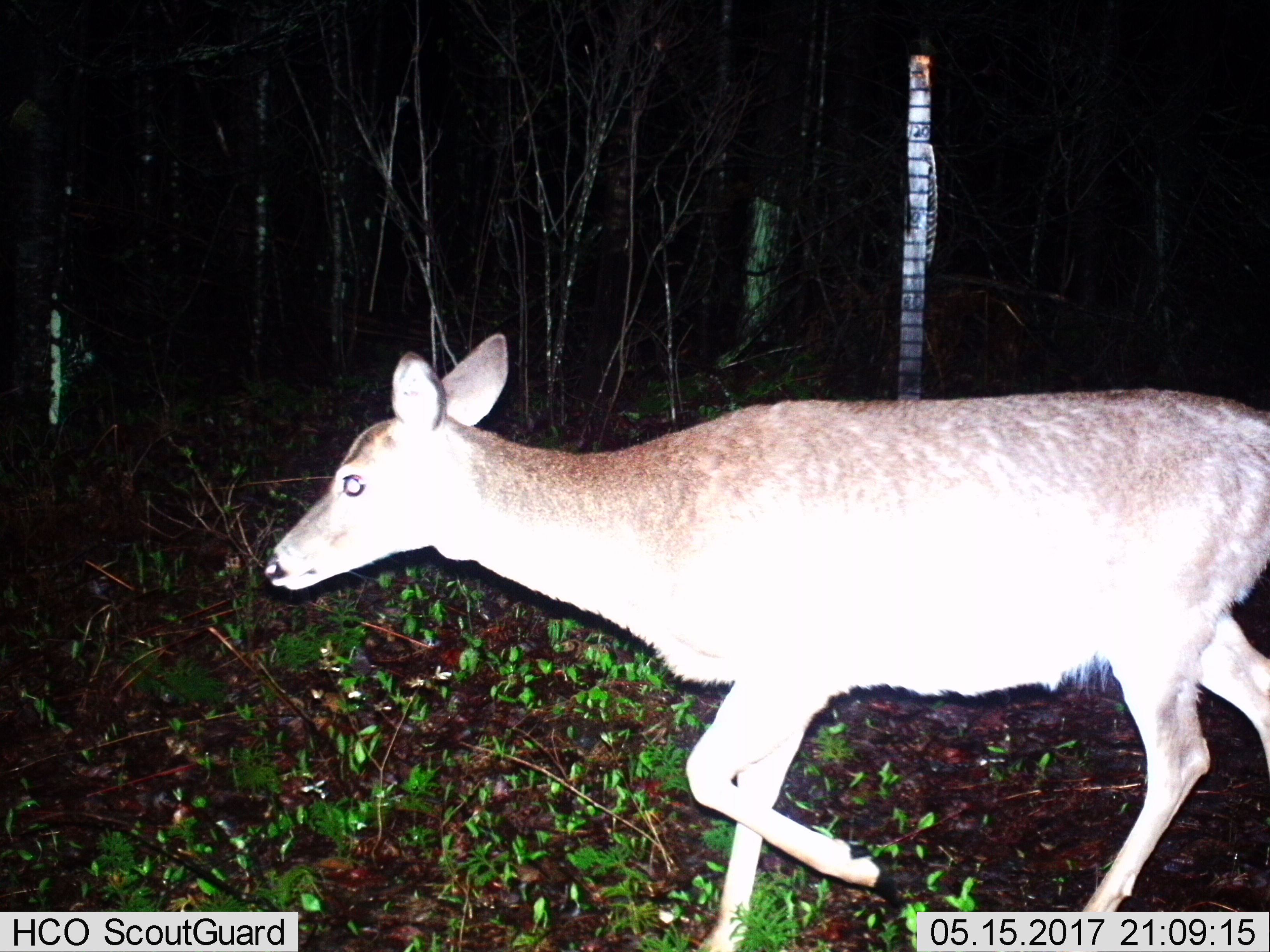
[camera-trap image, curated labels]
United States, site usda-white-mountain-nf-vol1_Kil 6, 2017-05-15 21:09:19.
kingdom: Animalia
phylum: Chordata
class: Mammalia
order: Artiodactyla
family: Cervidae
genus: Odocoileus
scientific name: Odocoileus virginianus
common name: white-tailed deer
White-tailed deer (Odocoileus virginianus).